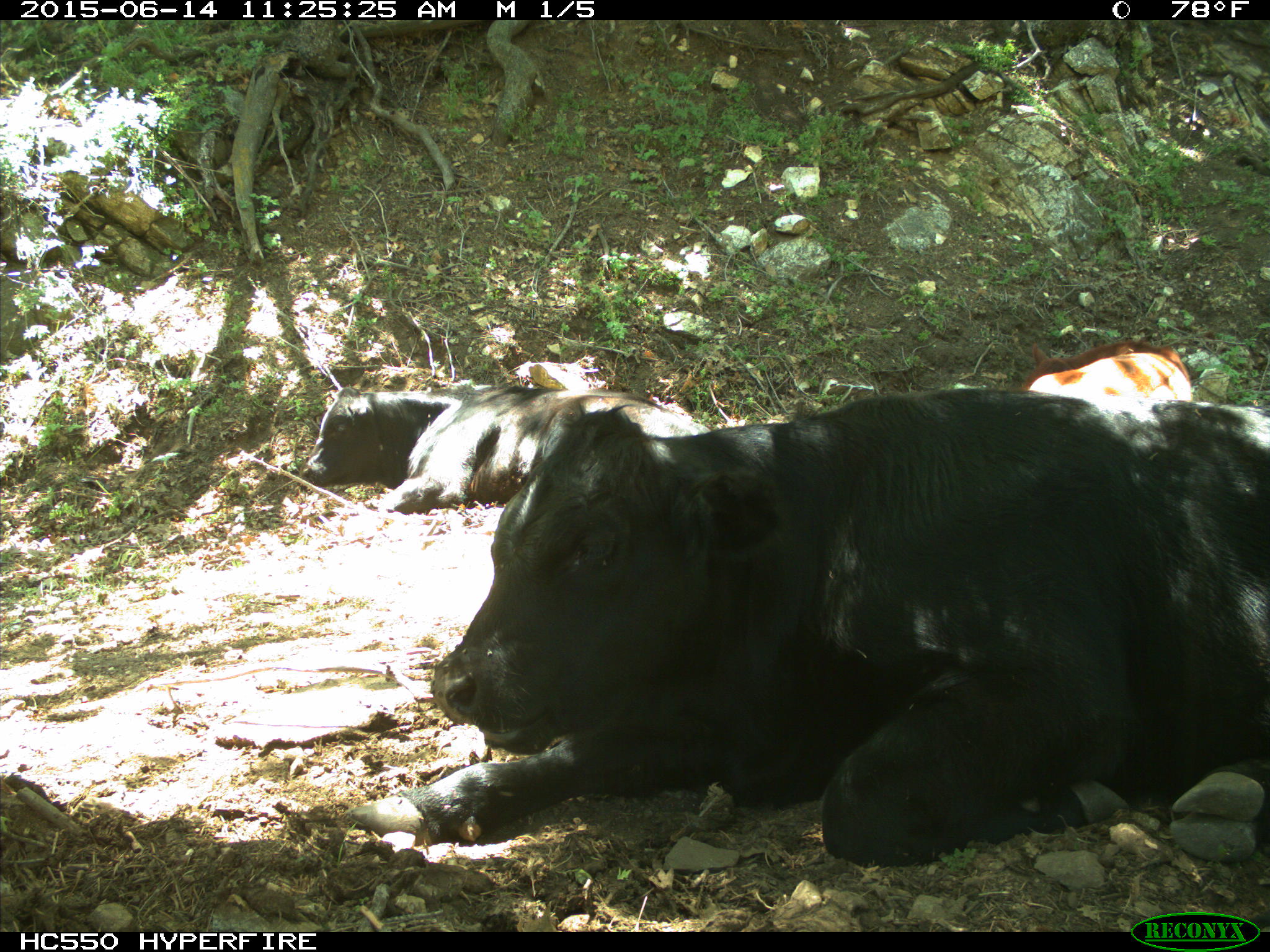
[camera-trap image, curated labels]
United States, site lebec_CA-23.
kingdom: Animalia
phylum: Chordata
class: Mammalia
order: Artiodactyla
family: Bovidae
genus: Bos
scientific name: Bos taurus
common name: domestic cow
Bos taurus (domestic cow).